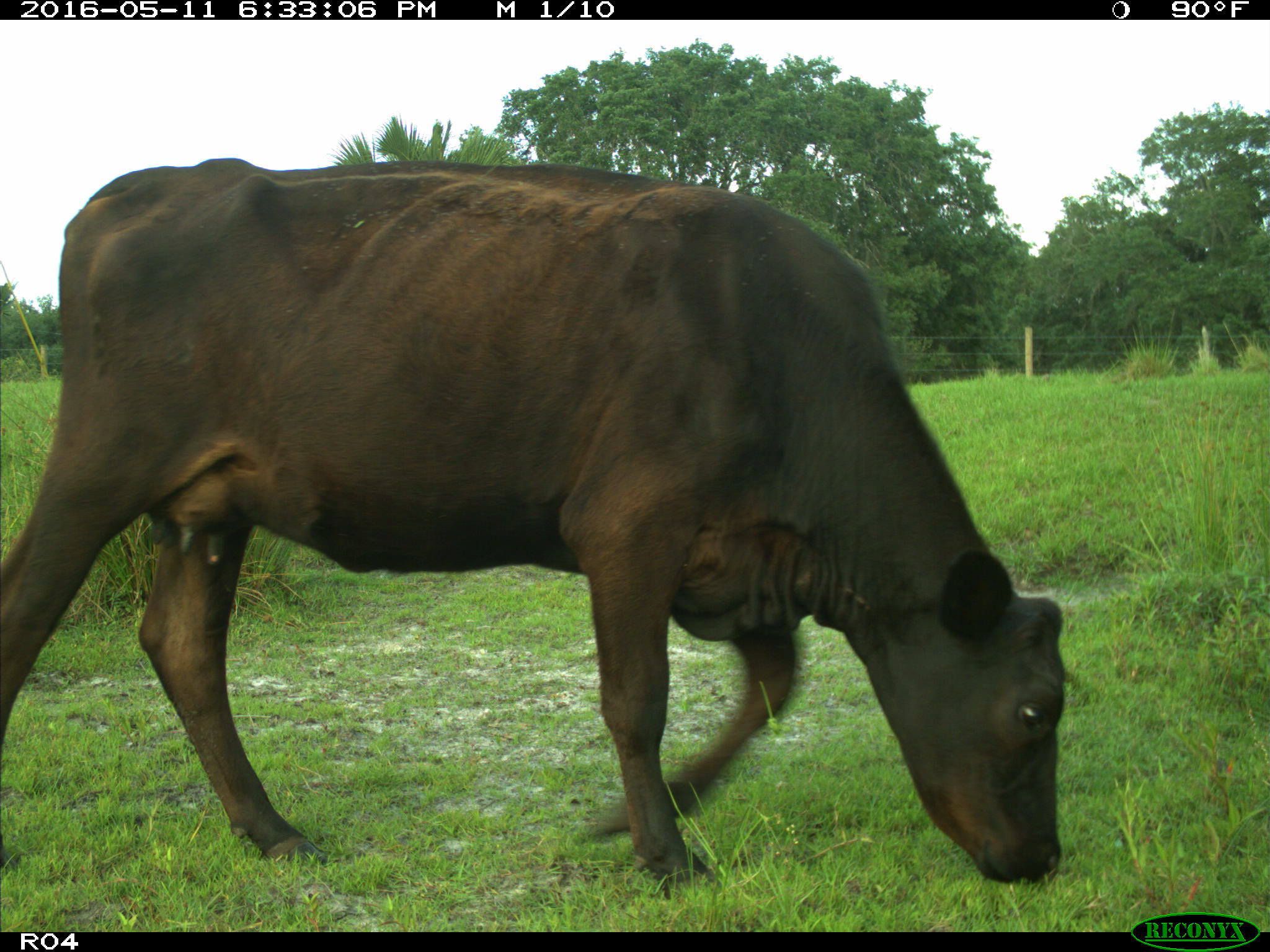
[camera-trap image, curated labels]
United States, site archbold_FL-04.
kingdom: Animalia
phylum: Chordata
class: Mammalia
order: Artiodactyla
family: Bovidae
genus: Bos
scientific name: Bos taurus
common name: domestic cow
Bos taurus (domestic cow).